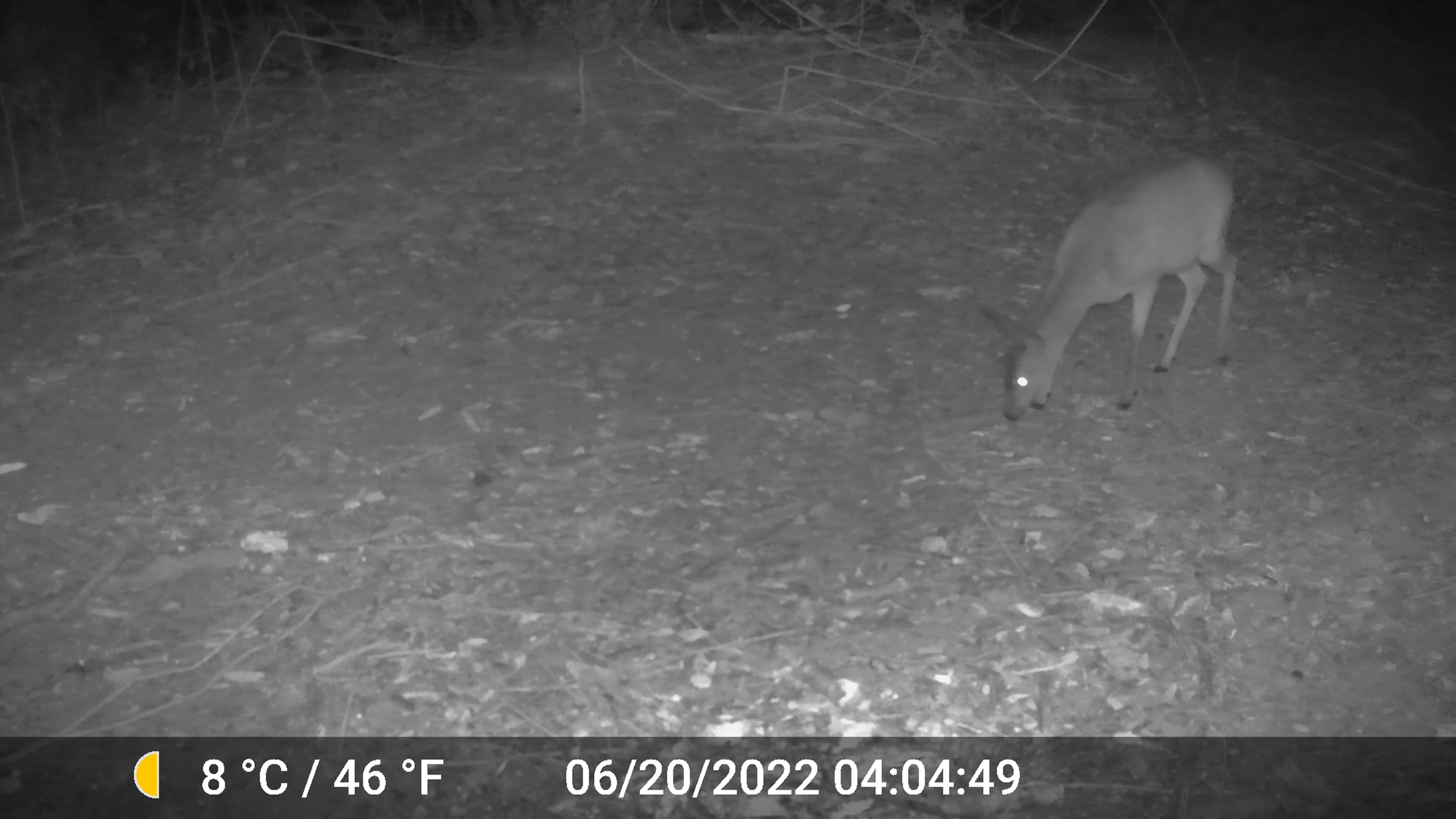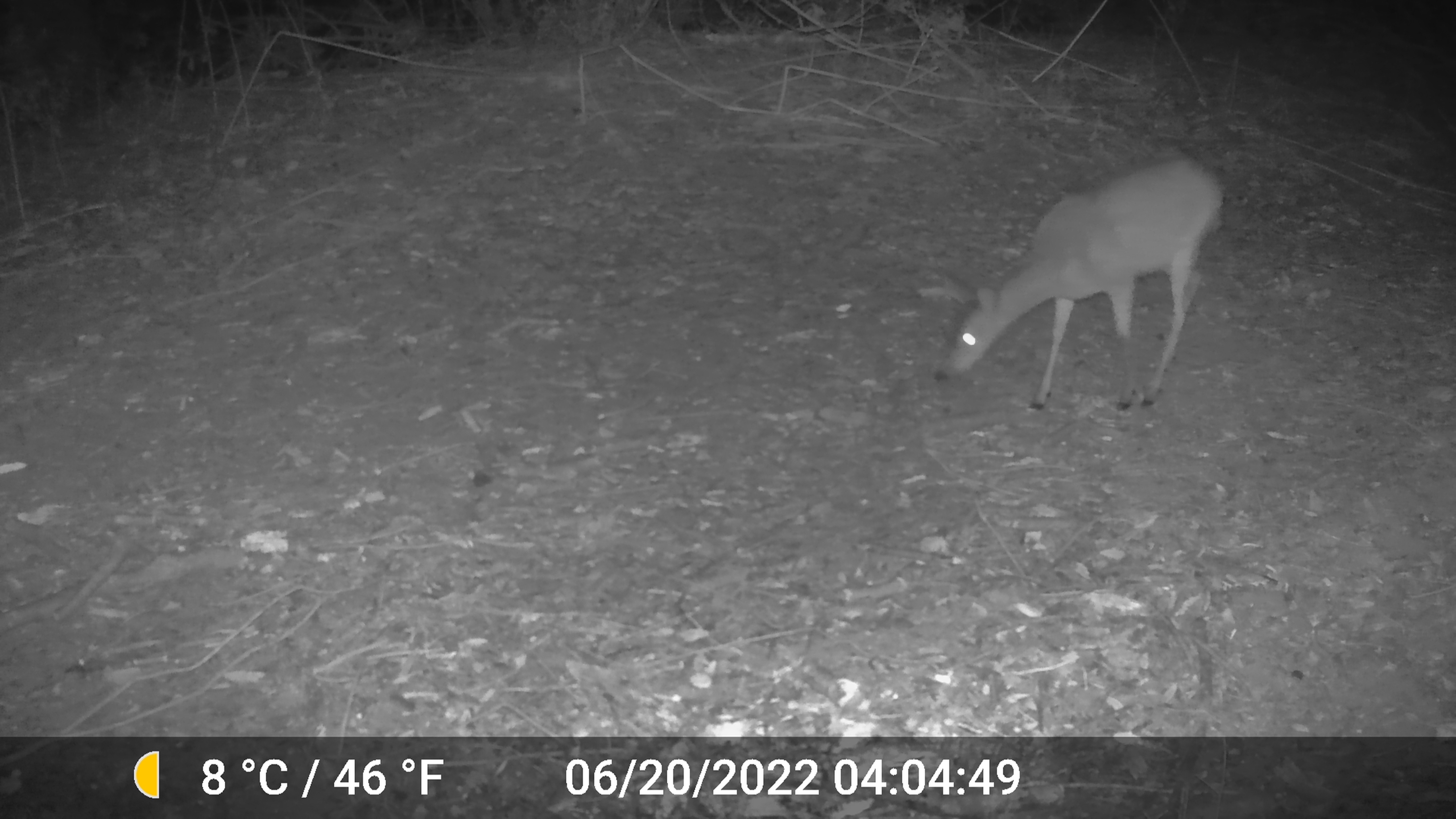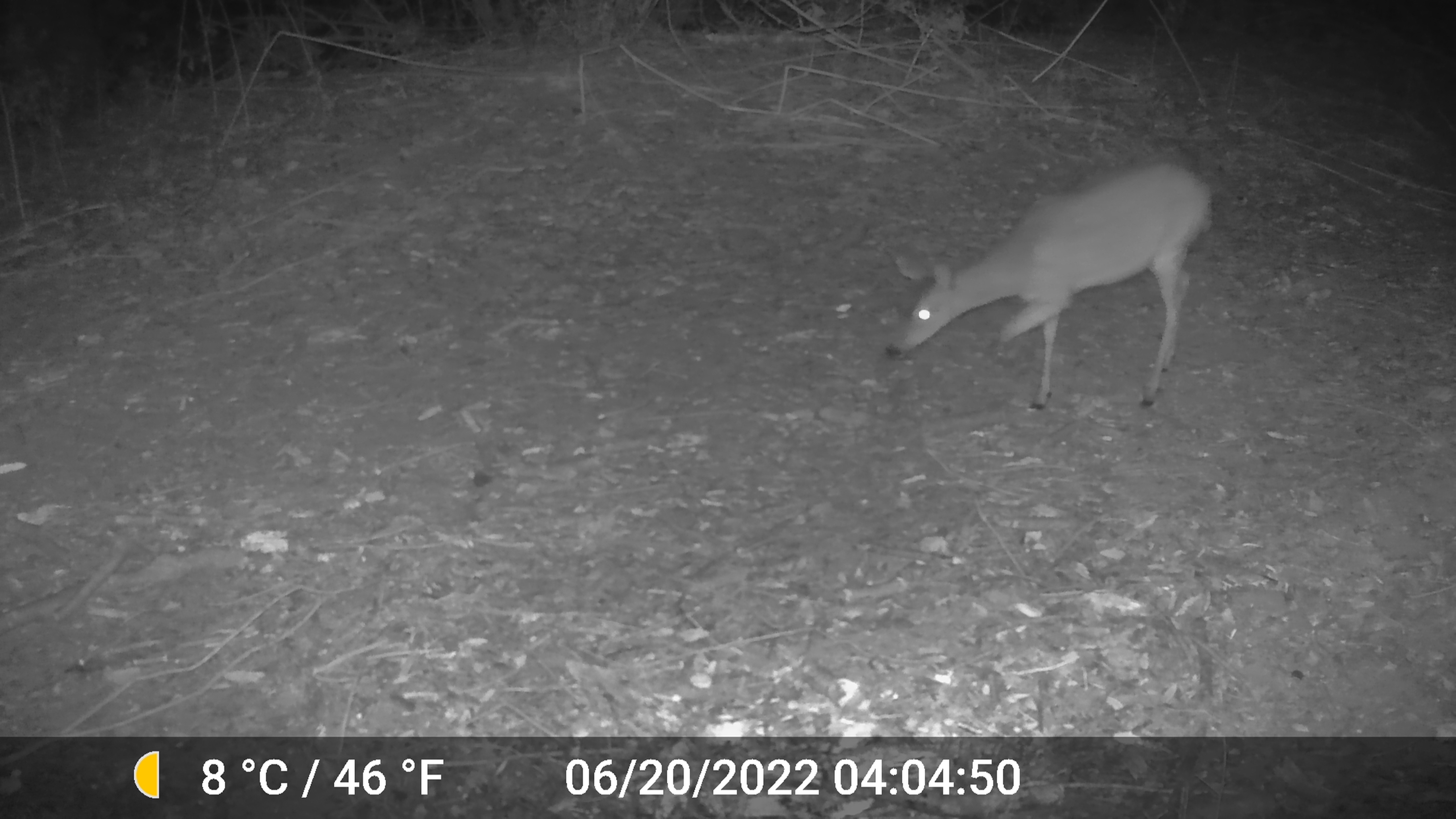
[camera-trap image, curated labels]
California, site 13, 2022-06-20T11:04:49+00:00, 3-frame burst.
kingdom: Animalia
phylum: Chordata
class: Mammalia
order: Artiodactyla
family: Cervidae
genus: Odocoileus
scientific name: Odocoileus hemionus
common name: mule deer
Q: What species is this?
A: Mule deer (Odocoileus hemionus).